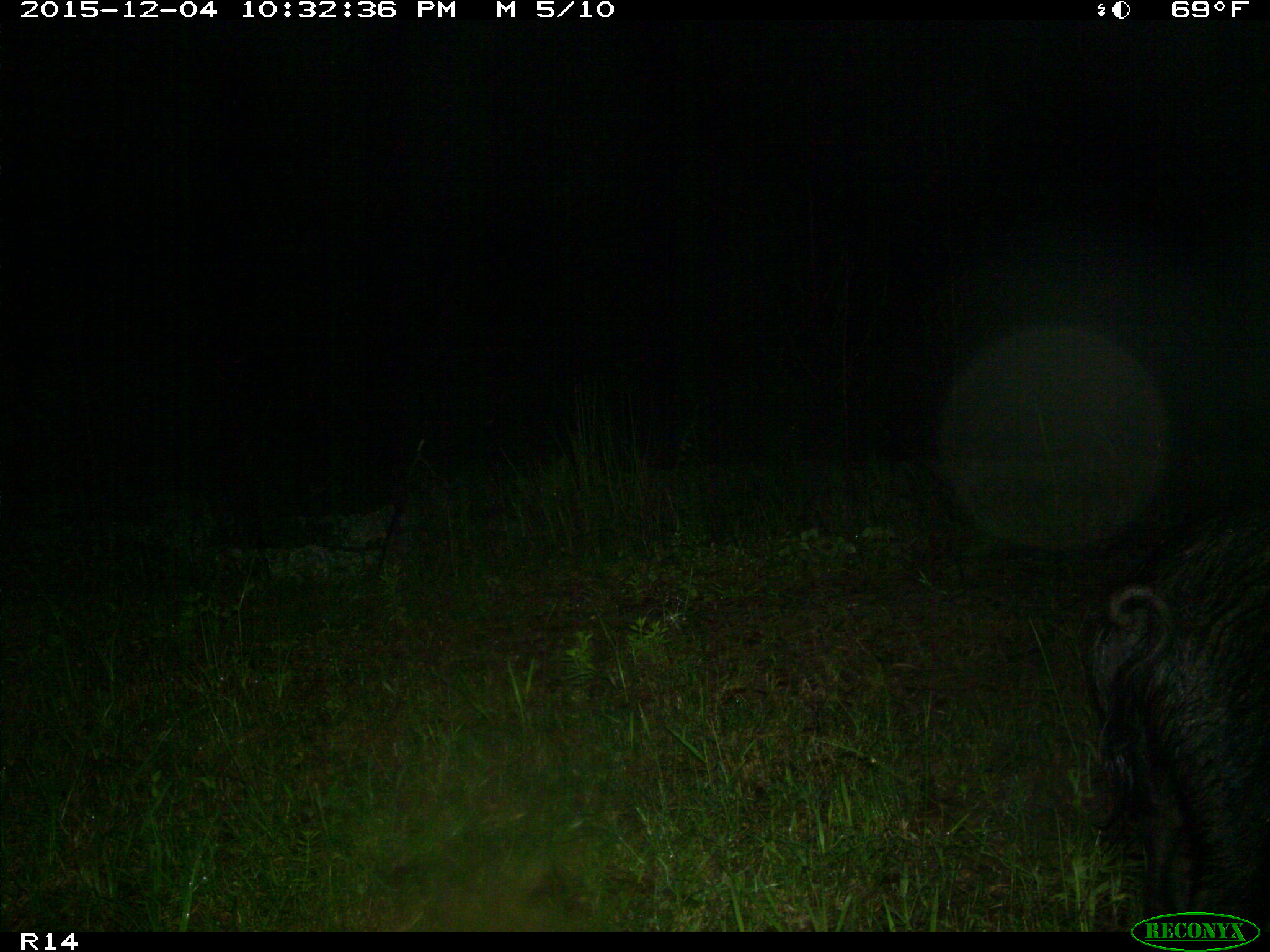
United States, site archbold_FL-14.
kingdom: Animalia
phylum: Chordata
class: Mammalia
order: Artiodactyla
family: Suidae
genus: Sus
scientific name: Sus scrofa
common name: wild boar